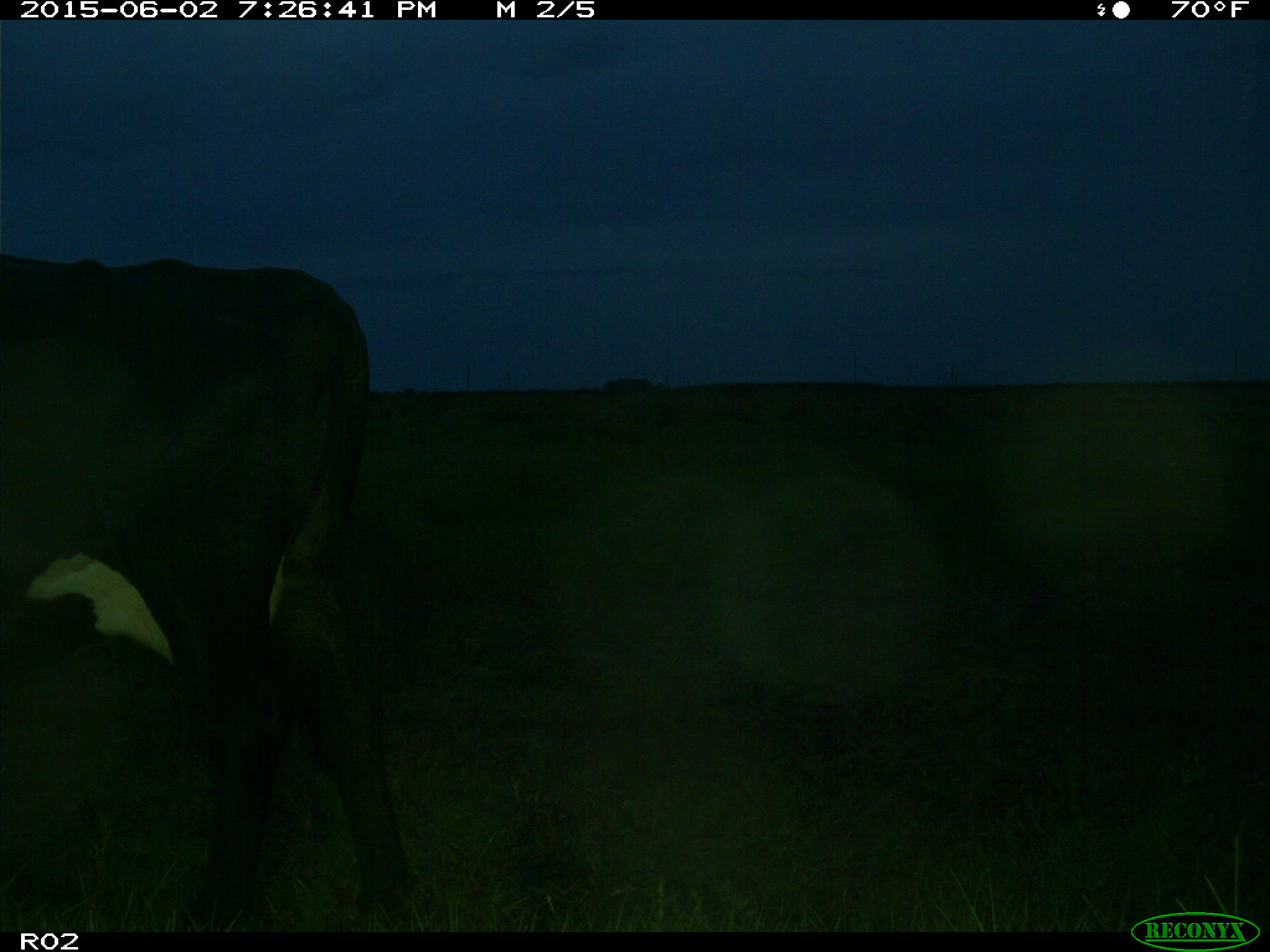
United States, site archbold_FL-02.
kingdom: Animalia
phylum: Chordata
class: Mammalia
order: Artiodactyla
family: Bovidae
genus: Bos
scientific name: Bos taurus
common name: domestic cow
Bos taurus (domestic cow).